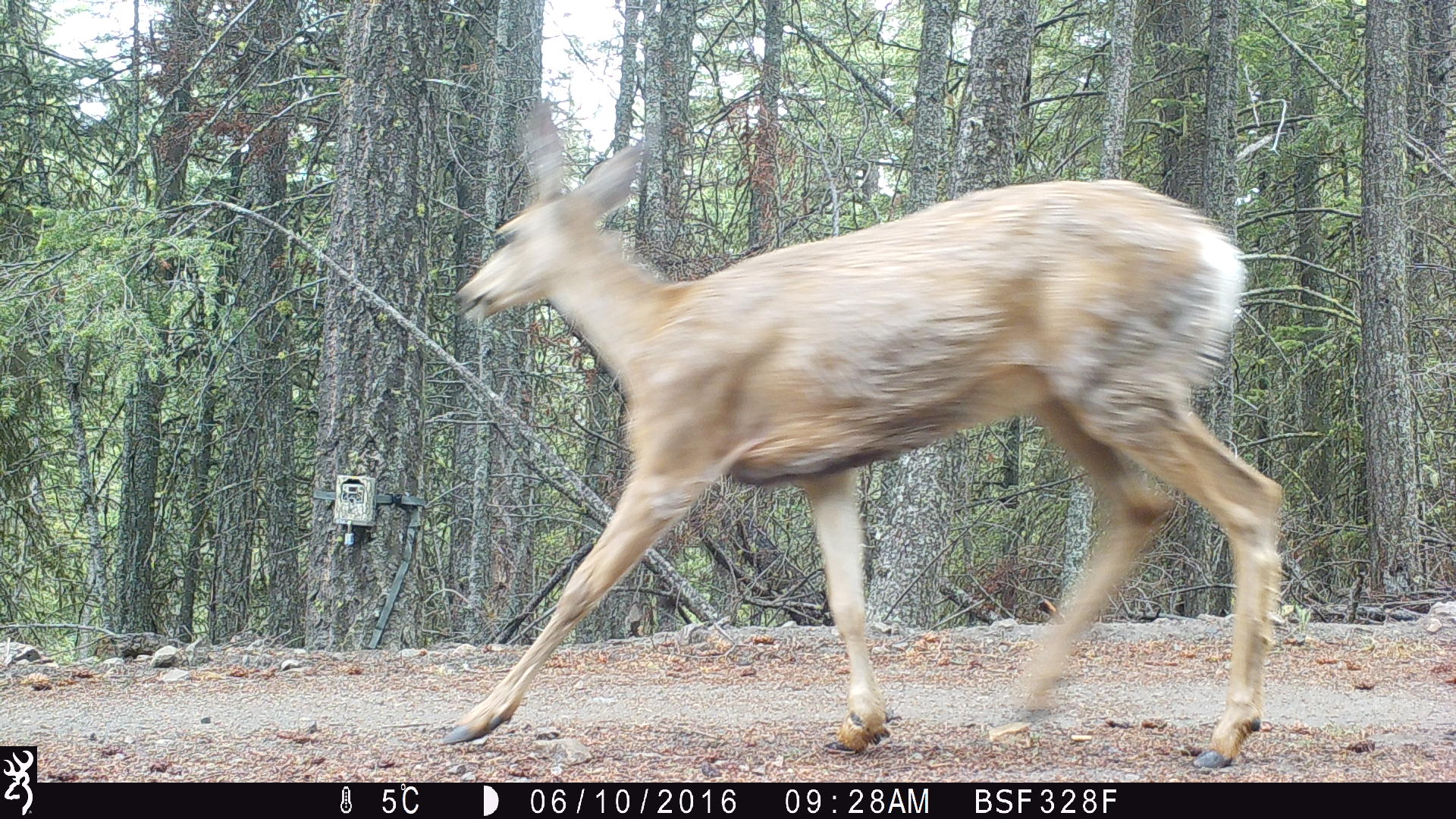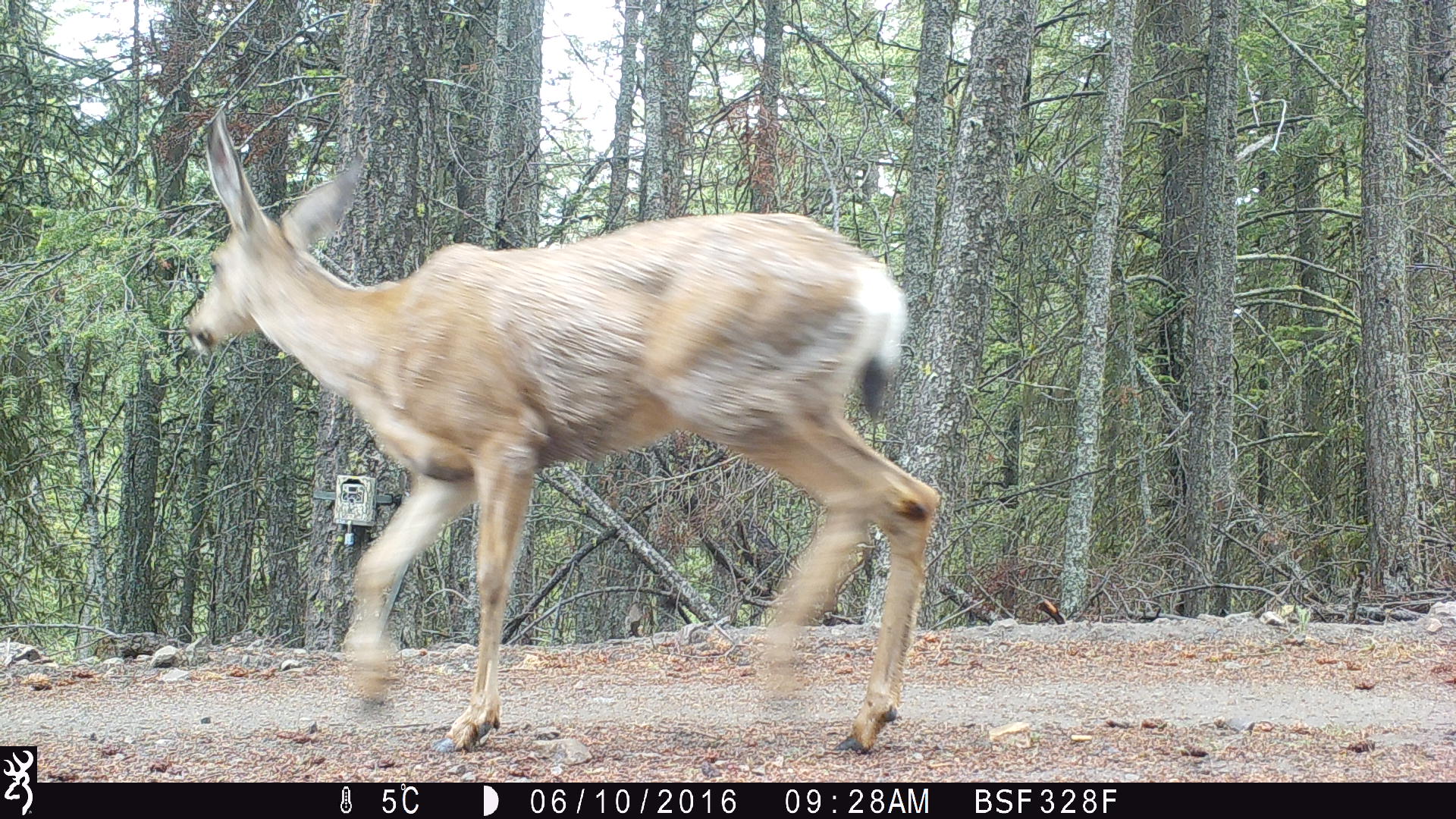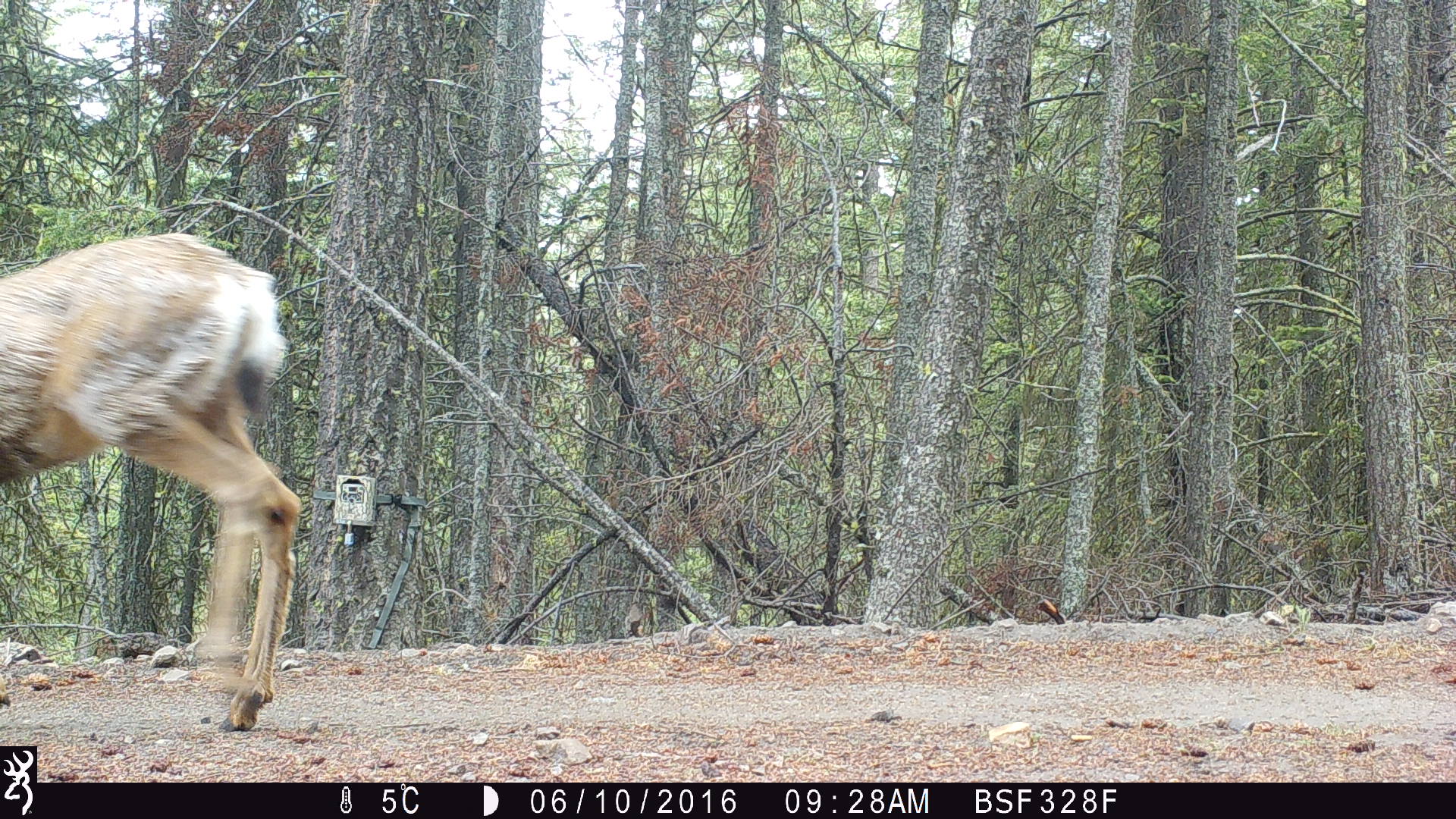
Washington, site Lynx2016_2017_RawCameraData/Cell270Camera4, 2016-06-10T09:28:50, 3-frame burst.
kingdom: Animalia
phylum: Chordata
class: Mammalia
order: Artiodactyla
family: Cervidae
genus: Odocoileus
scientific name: Odocoileus hemionus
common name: mule deer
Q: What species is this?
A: Odocoileus hemionus (mule deer).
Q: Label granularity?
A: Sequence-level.